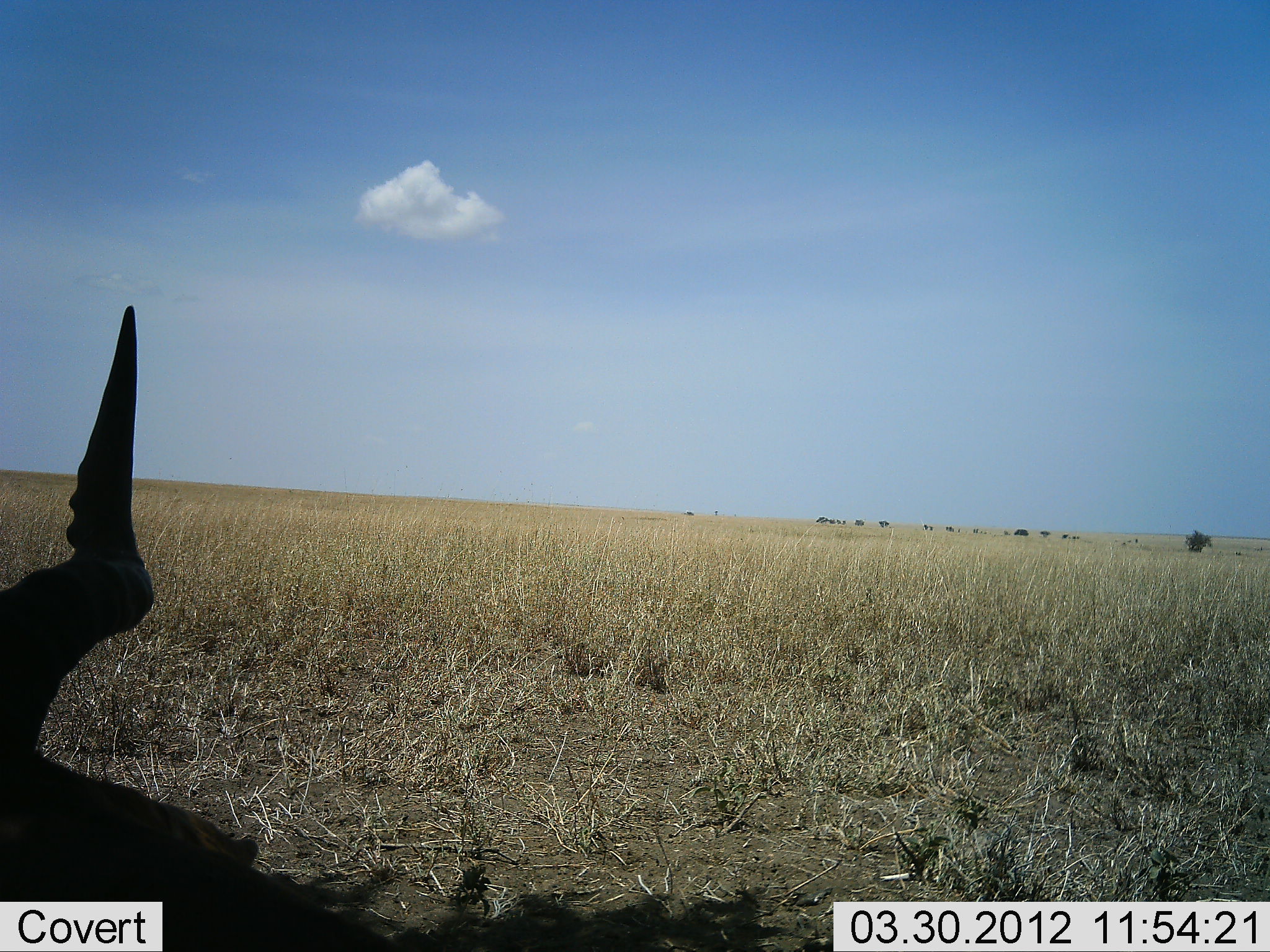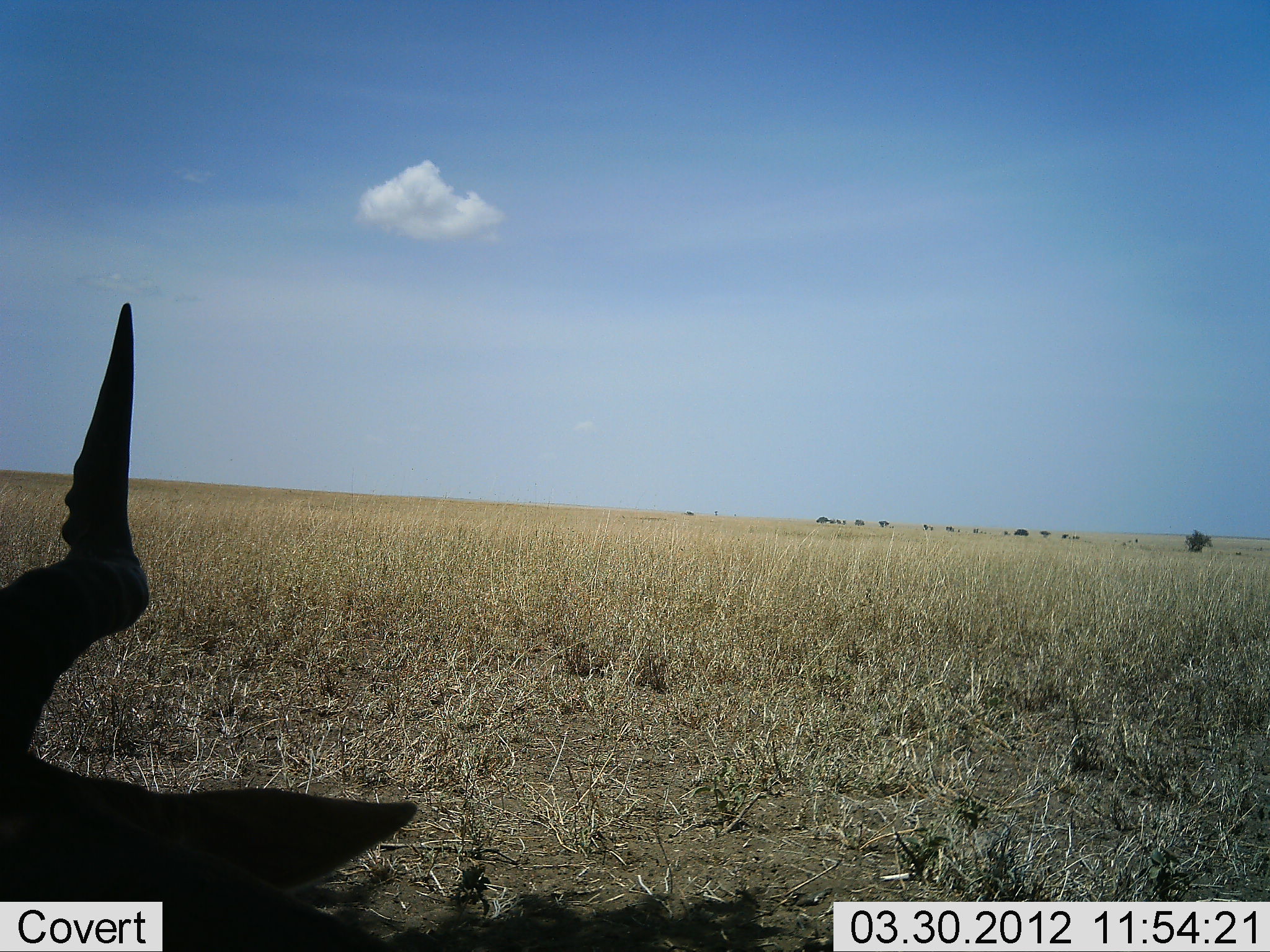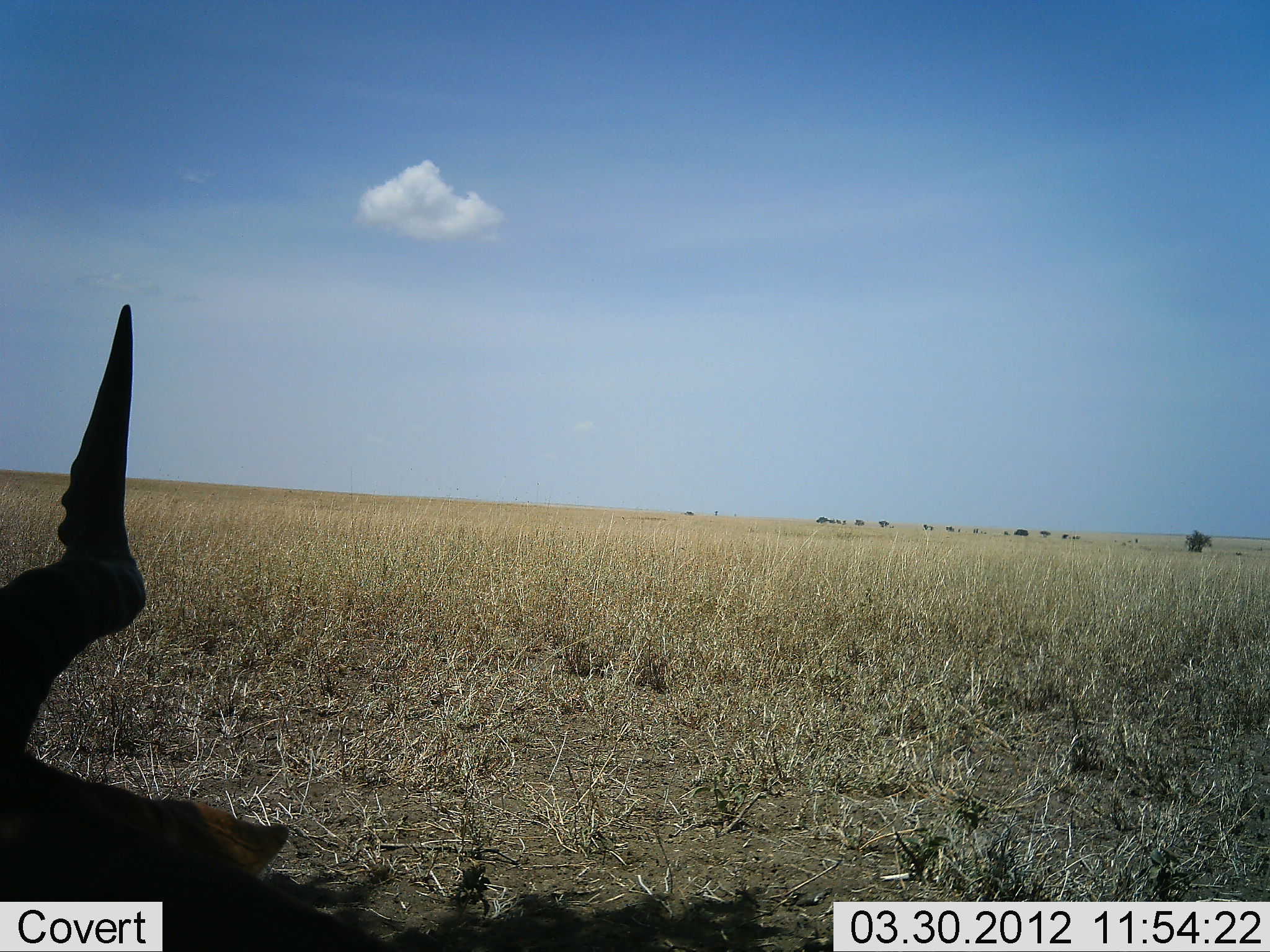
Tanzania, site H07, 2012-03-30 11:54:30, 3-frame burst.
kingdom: Animalia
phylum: Chordata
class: Mammalia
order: Artiodactyla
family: Bovidae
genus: Alcelaphus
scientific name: Alcelaphus buselaphus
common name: hartebeest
Hartebeest (Alcelaphus buselaphus), count 1. Behavior (volunteer vote fractions): standing 26%, resting 74%, moving 0%, interacting 0%. Young present (vote fraction): 0%. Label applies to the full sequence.